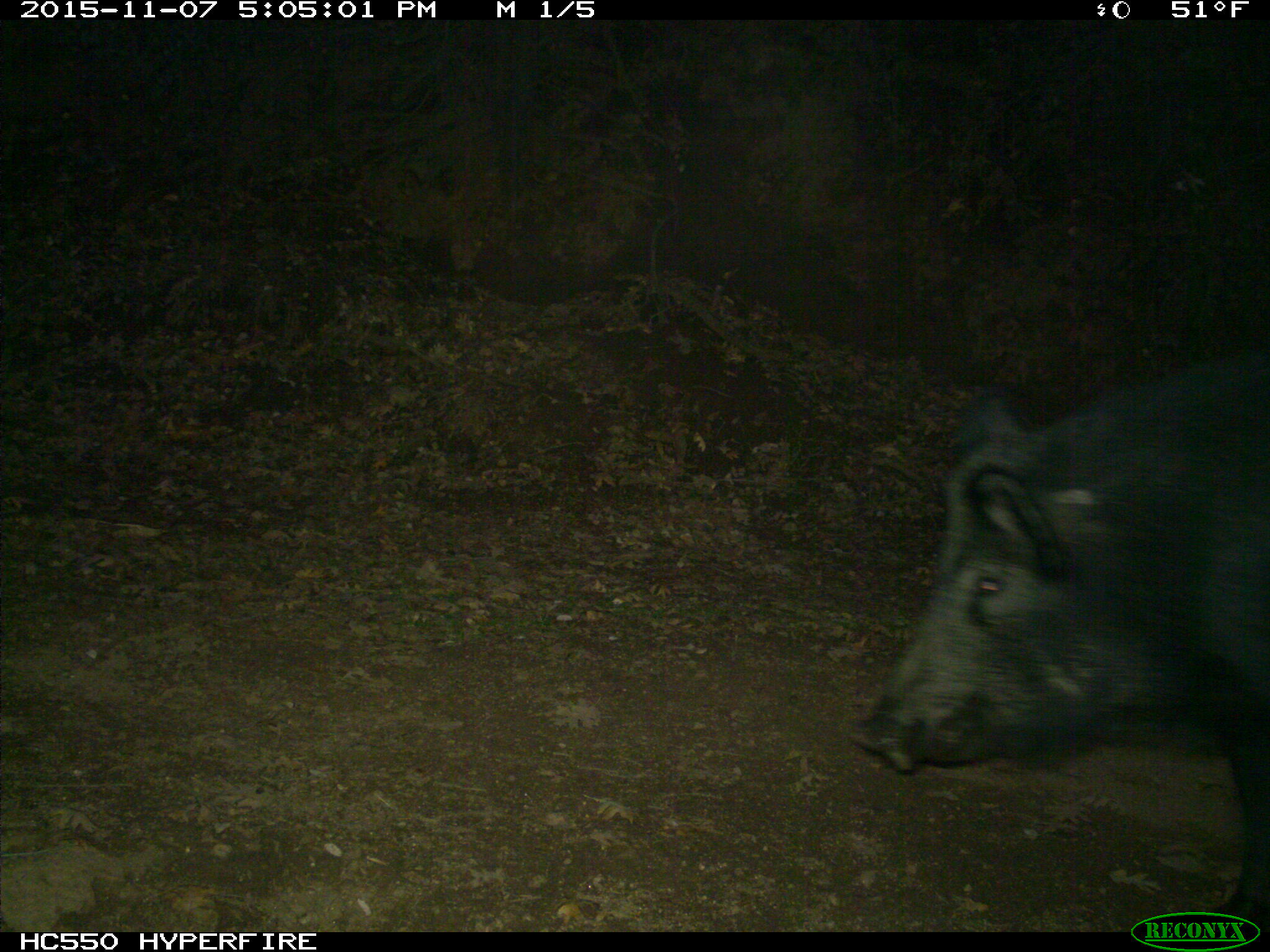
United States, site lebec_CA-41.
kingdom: Animalia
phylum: Chordata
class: Mammalia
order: Artiodactyla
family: Suidae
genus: Sus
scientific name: Sus scrofa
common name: wild boar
Sus scrofa (wild boar).